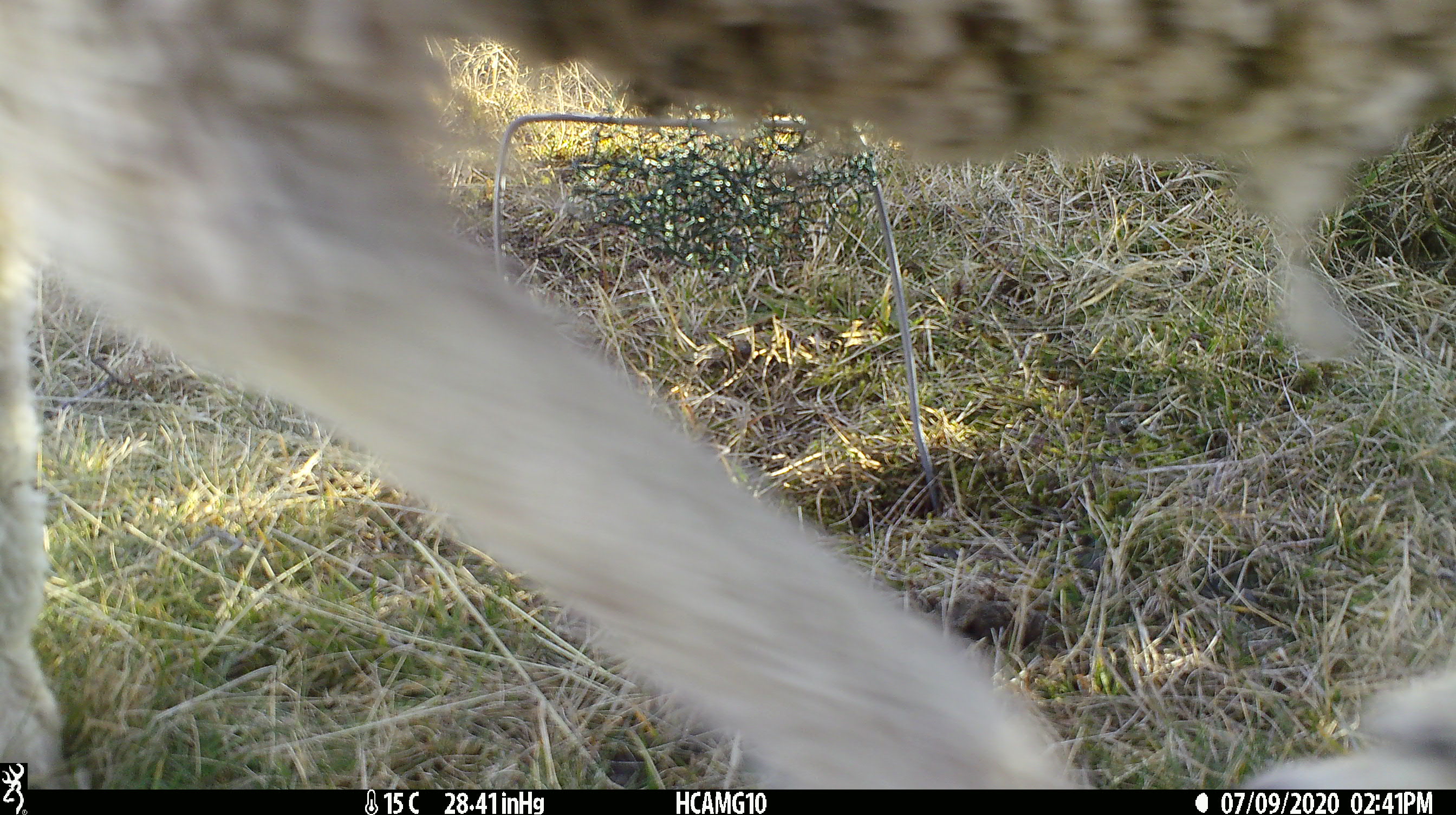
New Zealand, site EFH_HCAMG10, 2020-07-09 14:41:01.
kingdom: Animalia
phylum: Chordata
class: Mammalia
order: Artiodactyla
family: Bovidae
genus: Ovis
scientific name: Ovis aries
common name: domestic sheep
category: sheep